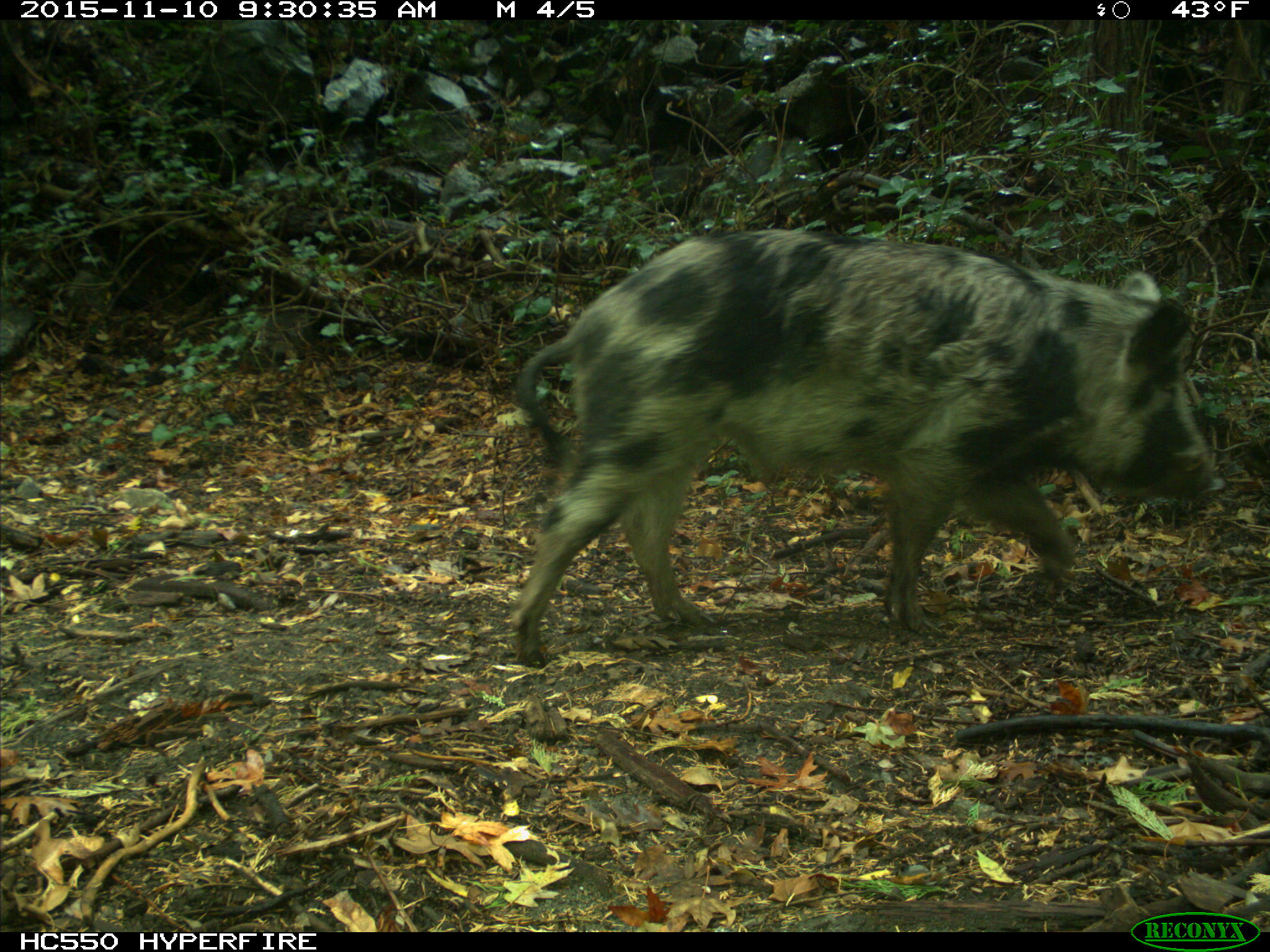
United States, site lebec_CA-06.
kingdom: Animalia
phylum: Chordata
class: Mammalia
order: Artiodactyla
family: Suidae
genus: Sus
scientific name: Sus scrofa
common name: wild boar